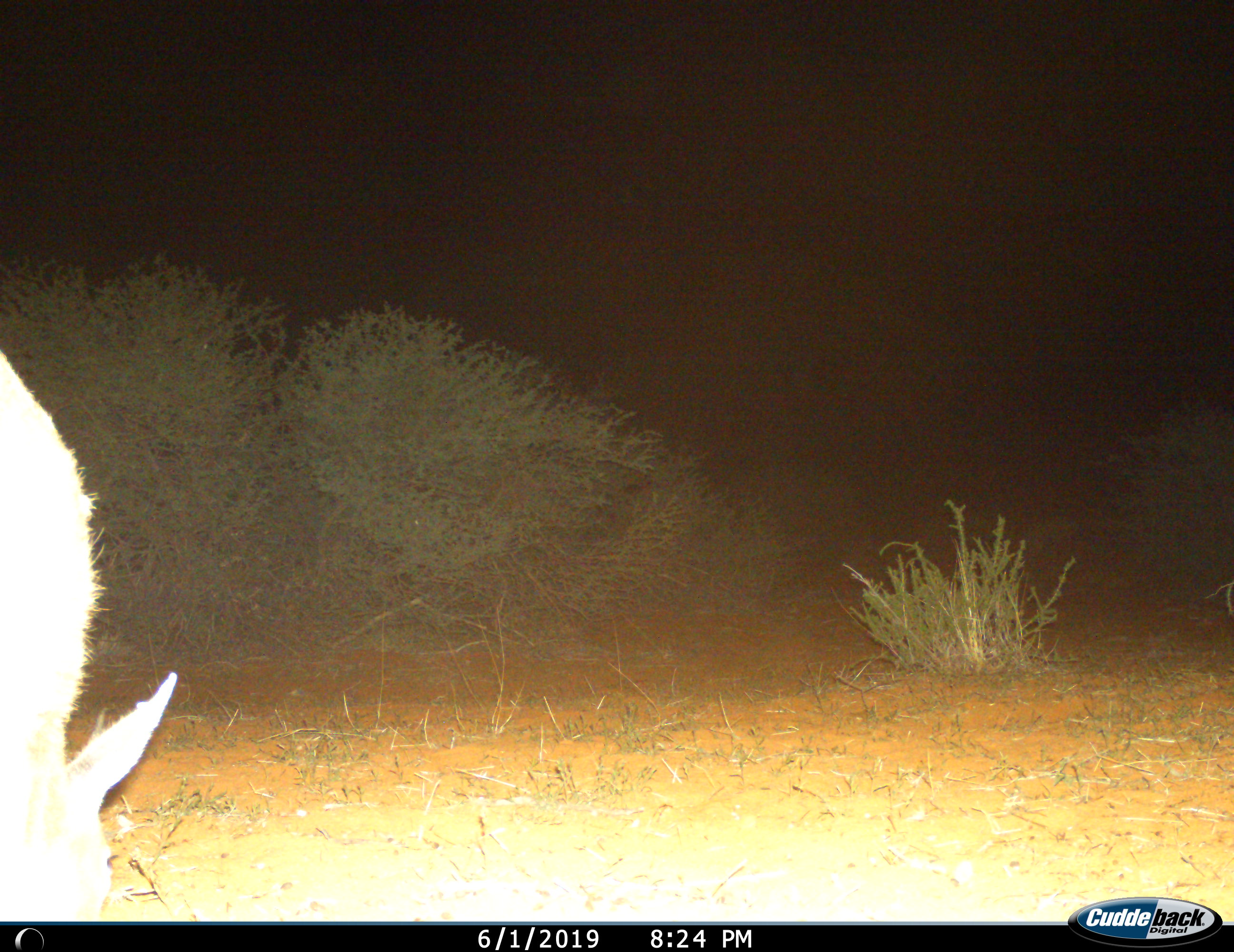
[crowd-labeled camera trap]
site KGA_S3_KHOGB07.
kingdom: Animalia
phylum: Chordata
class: Mammalia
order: Artiodactyla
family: Bovidae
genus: Sylvicapra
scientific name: Sylvicapra grimmia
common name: common duiker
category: duikercommongrey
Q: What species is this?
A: Duikercommongrey (common duiker) (Sylvicapra grimmia).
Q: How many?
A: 1.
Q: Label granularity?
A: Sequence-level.